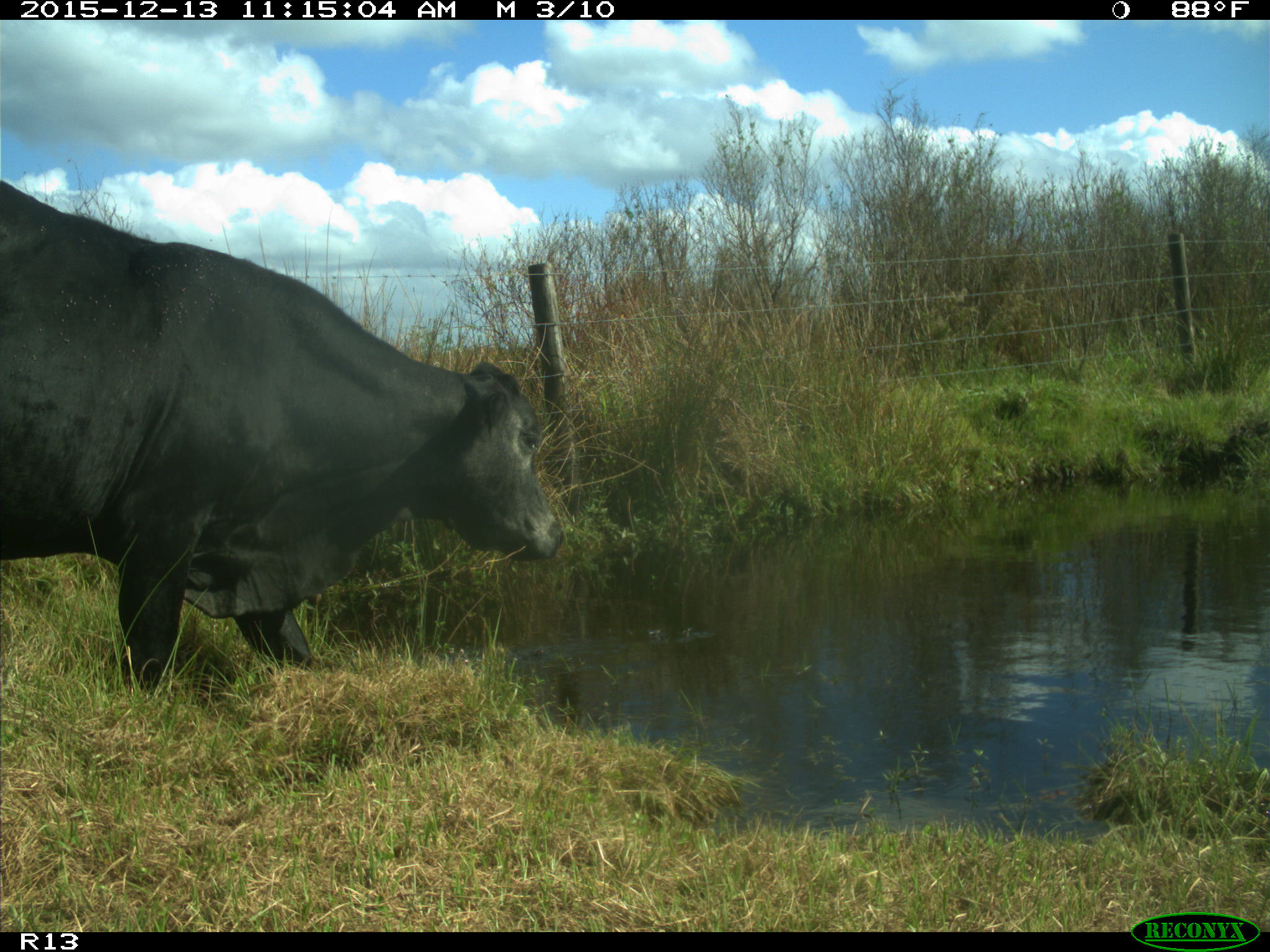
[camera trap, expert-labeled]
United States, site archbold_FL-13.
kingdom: Animalia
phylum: Chordata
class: Mammalia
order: Artiodactyla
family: Bovidae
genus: Bos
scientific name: Bos taurus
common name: domestic cow